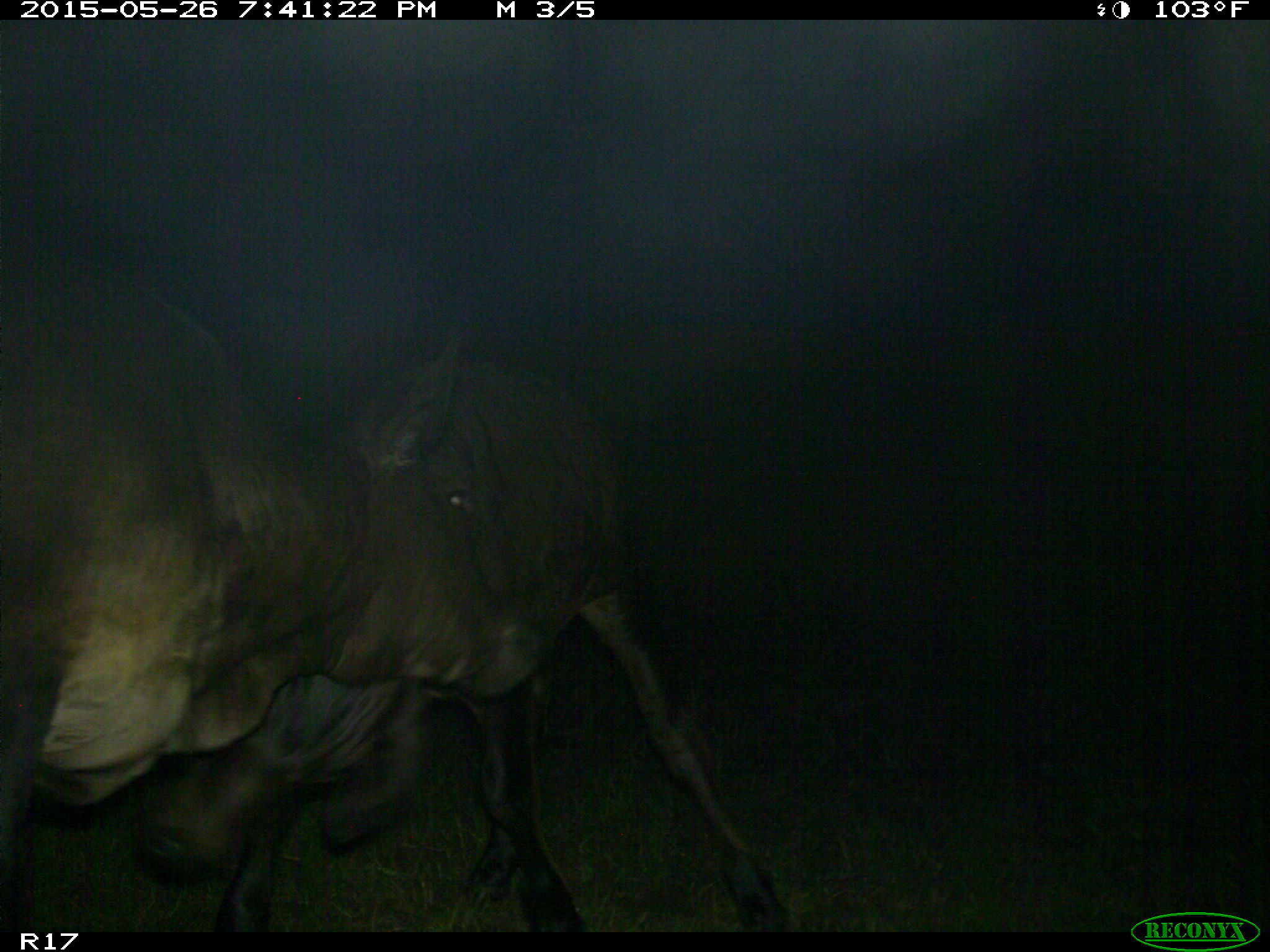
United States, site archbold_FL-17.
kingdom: Animalia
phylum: Chordata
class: Mammalia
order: Artiodactyla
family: Bovidae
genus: Bos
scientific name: Bos taurus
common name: domestic cow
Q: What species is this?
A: Bos taurus (domestic cow).